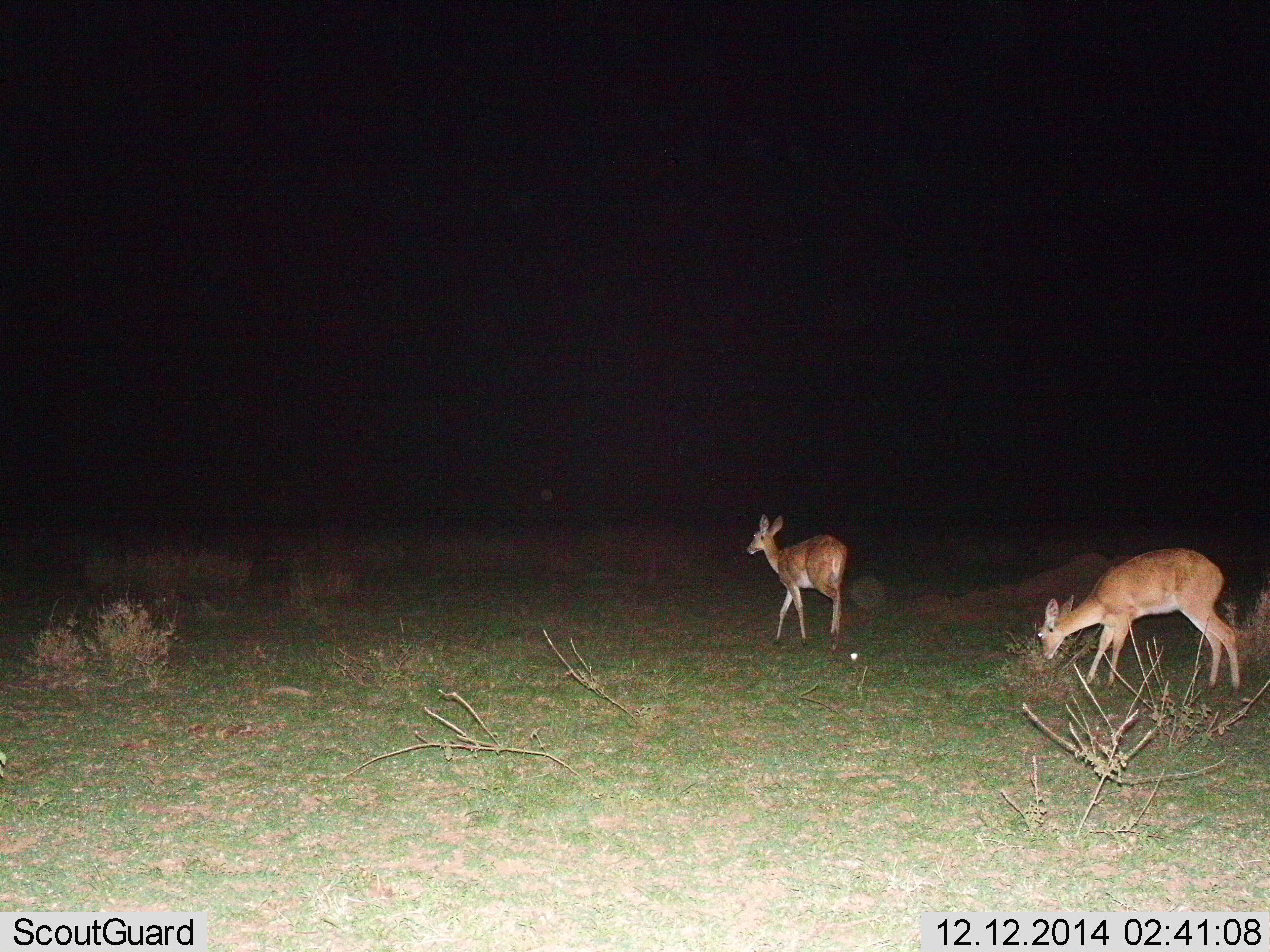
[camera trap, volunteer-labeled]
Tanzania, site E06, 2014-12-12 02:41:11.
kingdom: Animalia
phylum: Chordata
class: Mammalia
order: Artiodactyla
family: Bovidae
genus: Redunca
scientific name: Redunca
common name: reedbuck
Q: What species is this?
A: Reedbuck (Redunca).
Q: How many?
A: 2.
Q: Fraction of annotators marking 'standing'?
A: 20%.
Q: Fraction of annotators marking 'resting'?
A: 0%.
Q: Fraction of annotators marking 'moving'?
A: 90%.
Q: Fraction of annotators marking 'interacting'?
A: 0%.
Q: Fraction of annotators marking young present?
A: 0%.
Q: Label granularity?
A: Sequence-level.